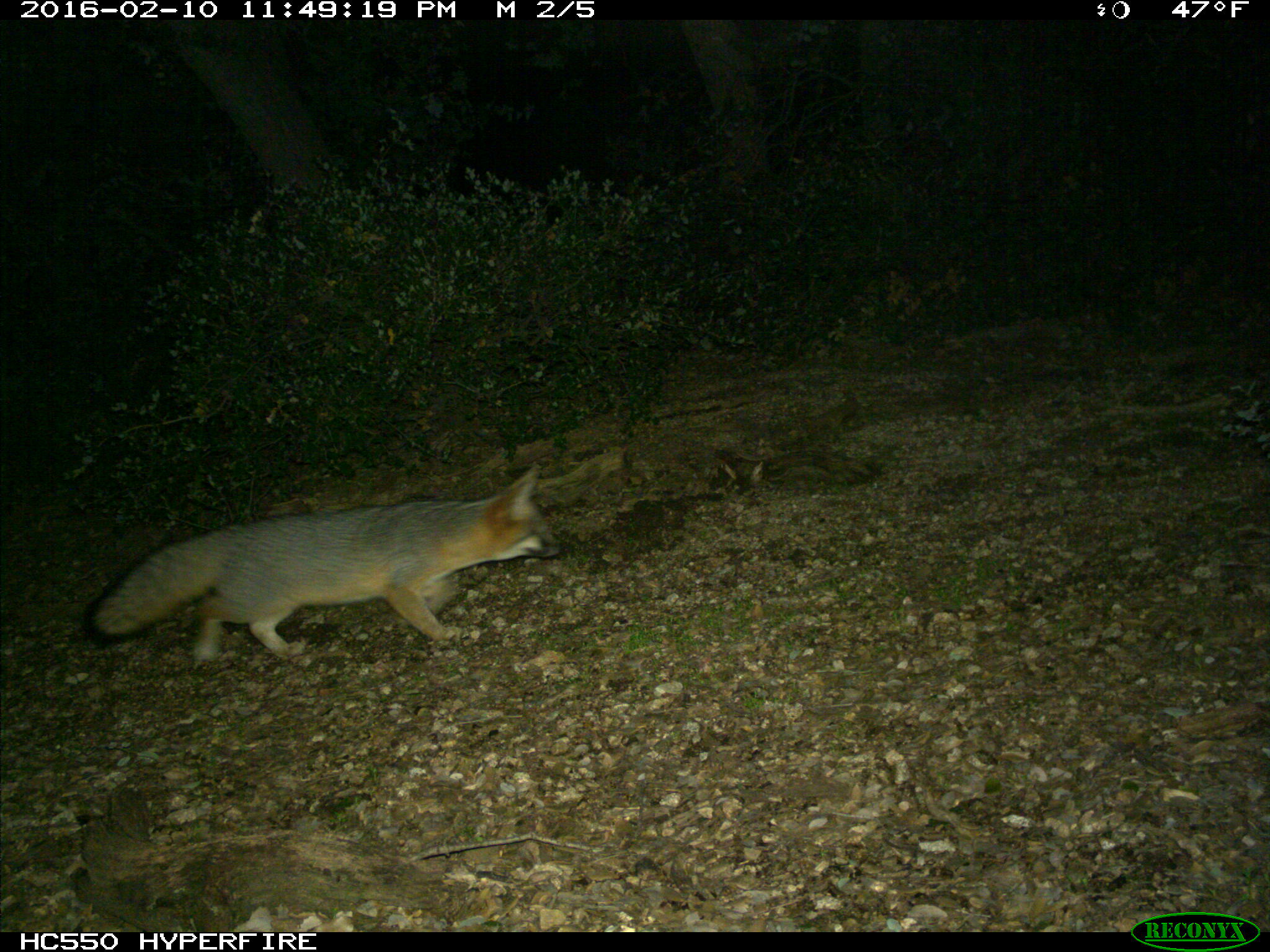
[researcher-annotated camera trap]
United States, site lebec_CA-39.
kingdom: Animalia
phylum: Chordata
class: Mammalia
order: Carnivora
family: Canidae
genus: Urocyon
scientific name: Urocyon cinereoargenteus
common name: gray fox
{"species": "Urocyon cinereoargenteus (gray fox)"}